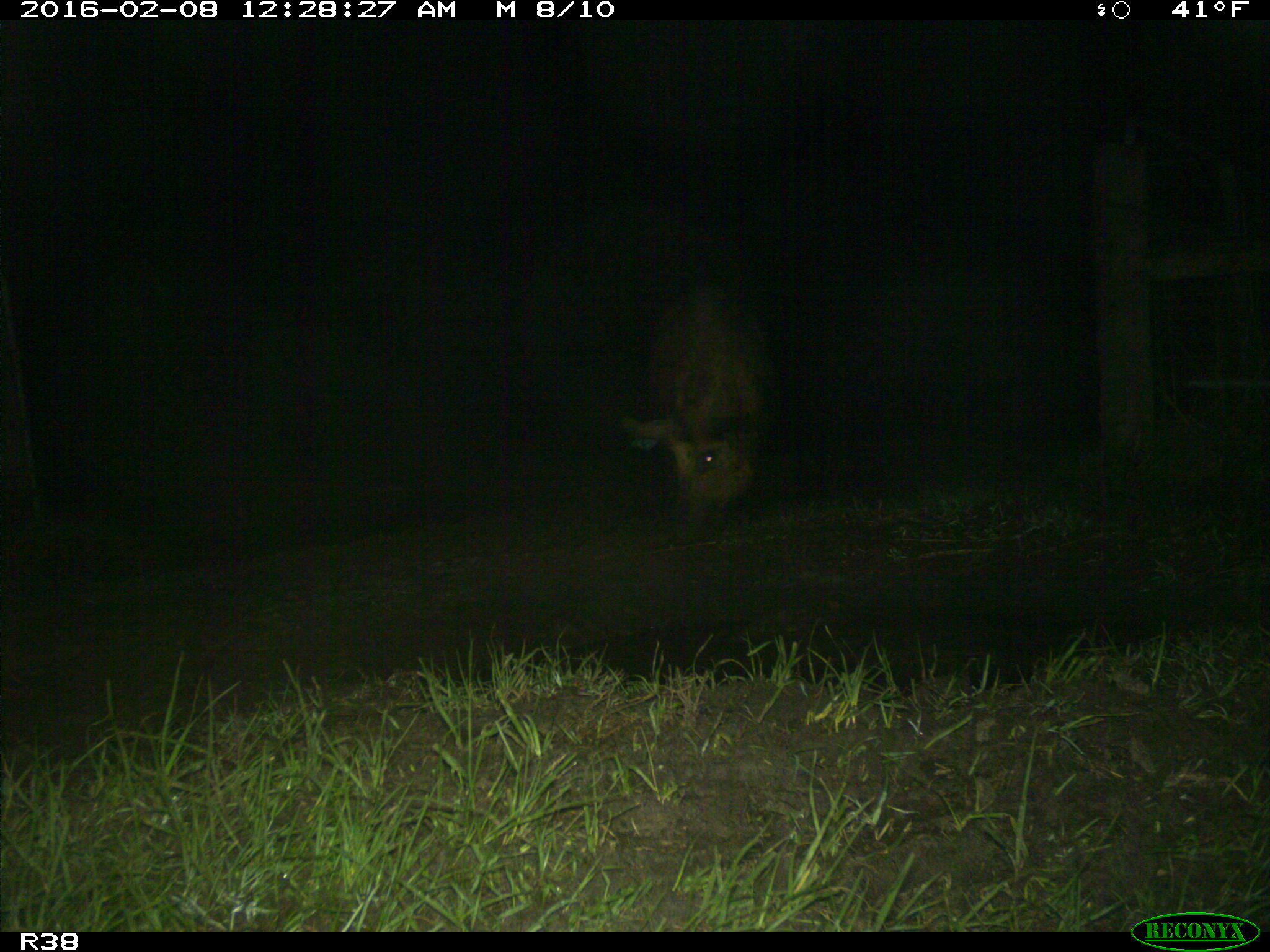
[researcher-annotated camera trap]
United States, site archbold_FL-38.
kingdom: Animalia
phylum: Chordata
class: Mammalia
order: Artiodactyla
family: Suidae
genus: Sus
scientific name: Sus scrofa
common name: wild boar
Sus scrofa (wild boar).